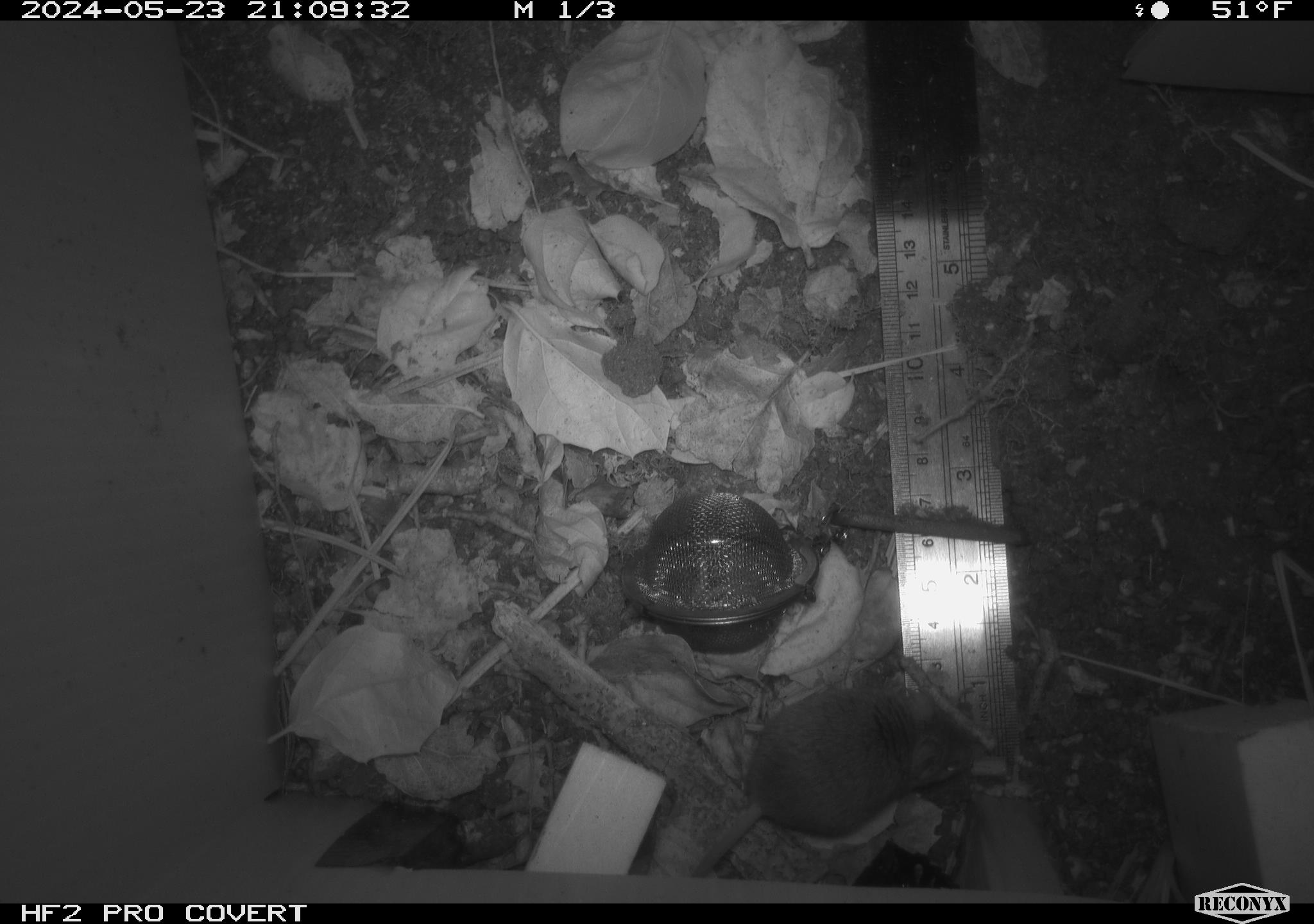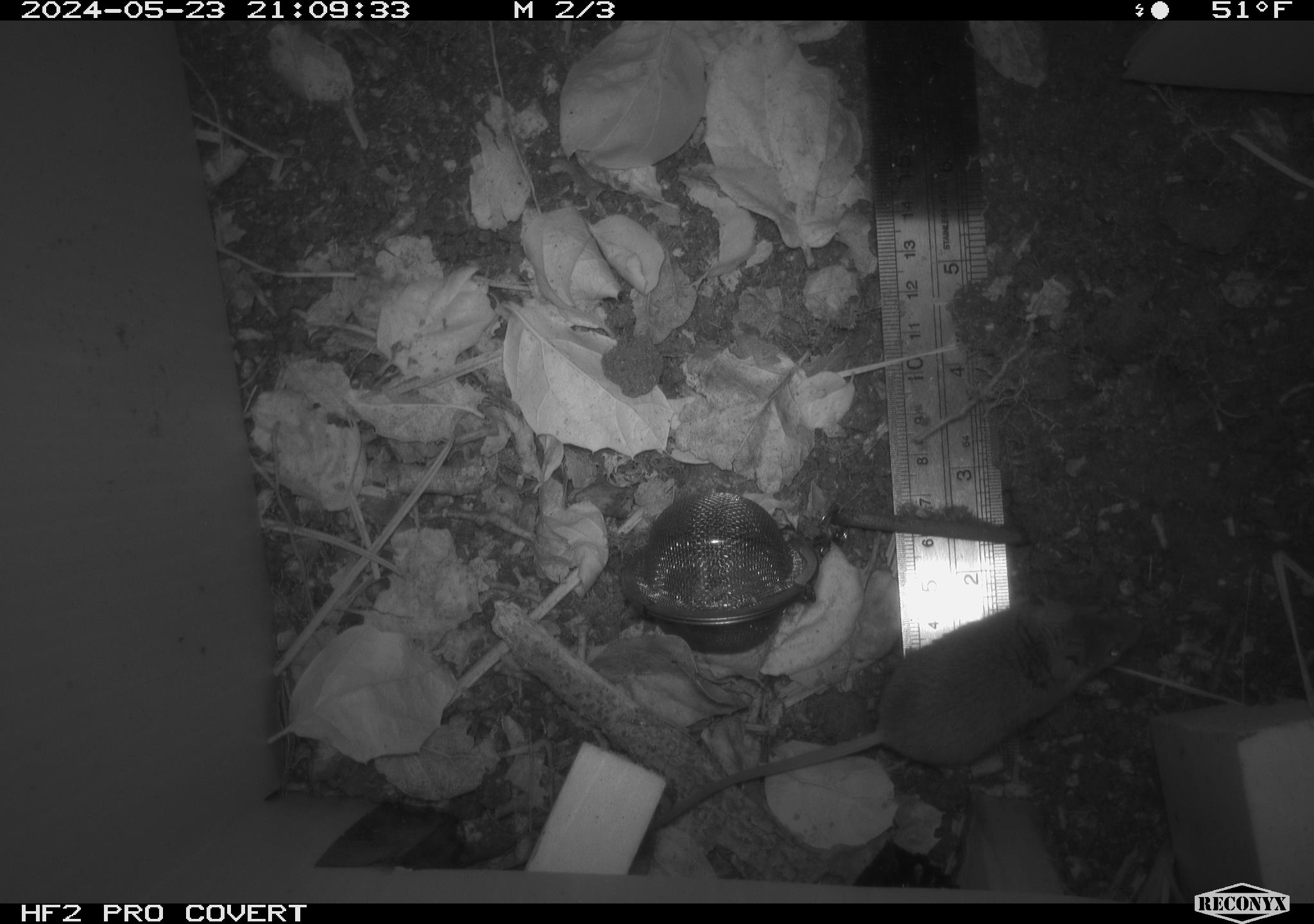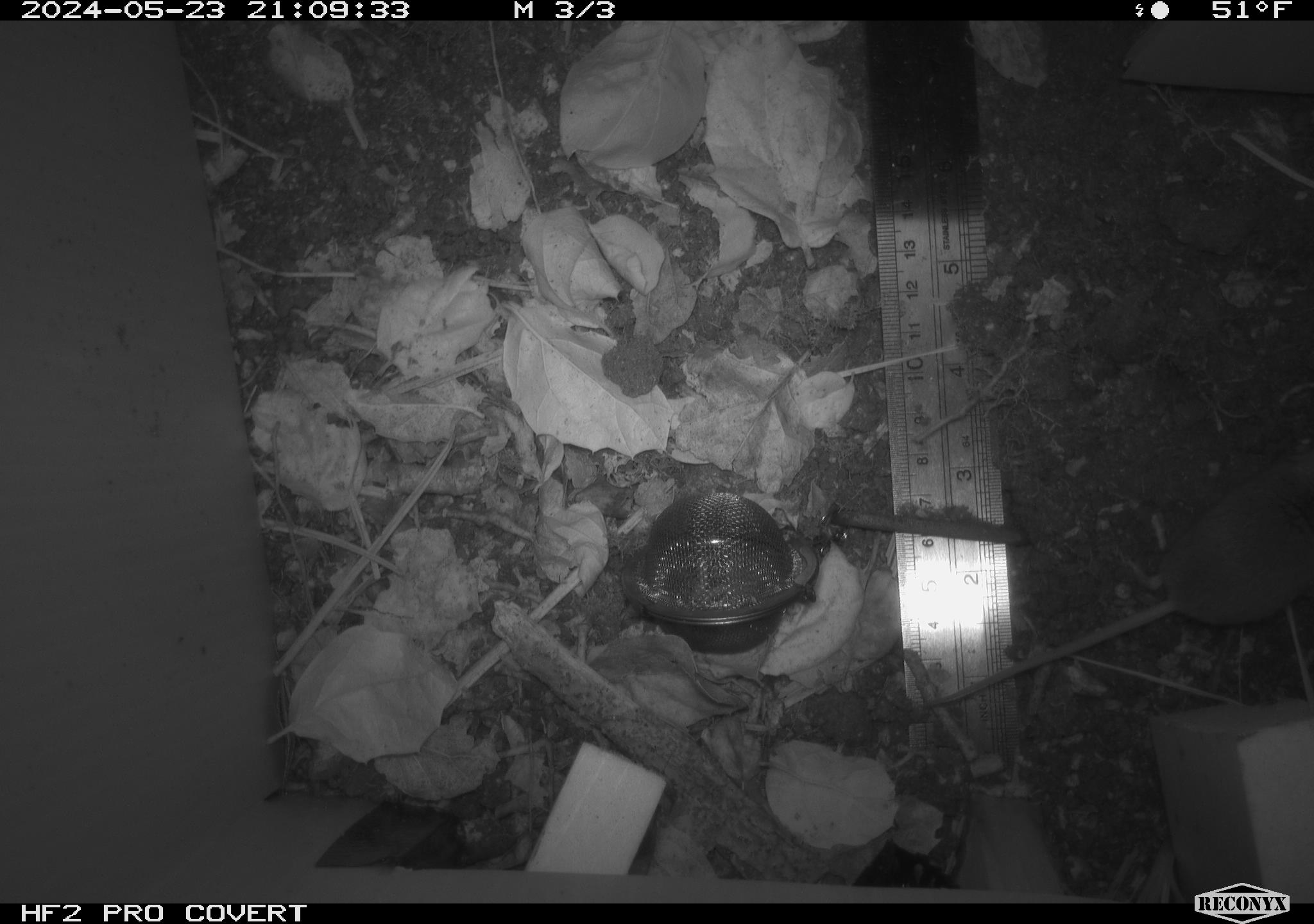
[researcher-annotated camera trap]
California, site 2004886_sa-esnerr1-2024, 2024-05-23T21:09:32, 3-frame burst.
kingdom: Animalia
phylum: Chordata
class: Mammalia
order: Rodentia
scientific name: Rodentia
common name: rodent